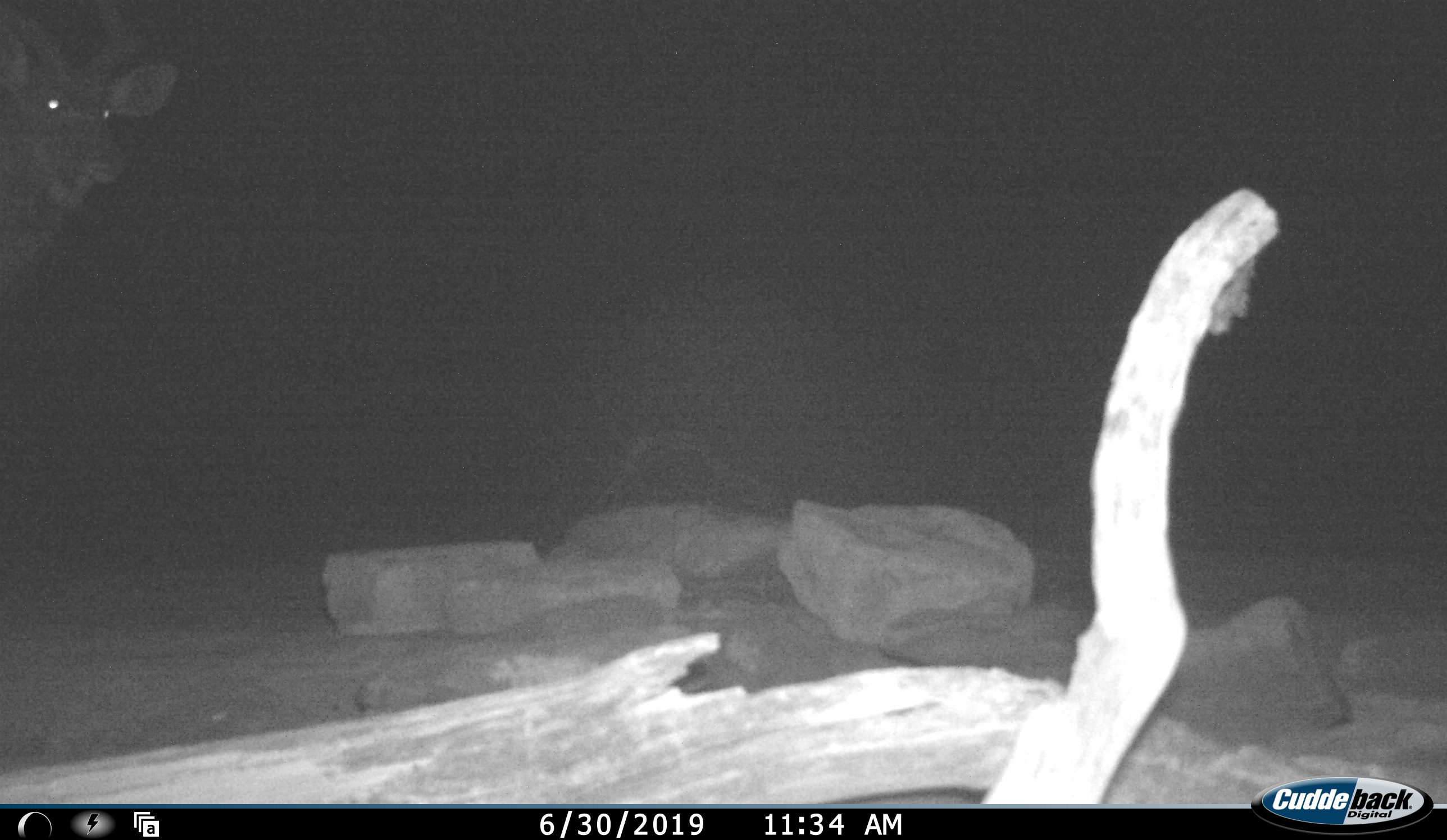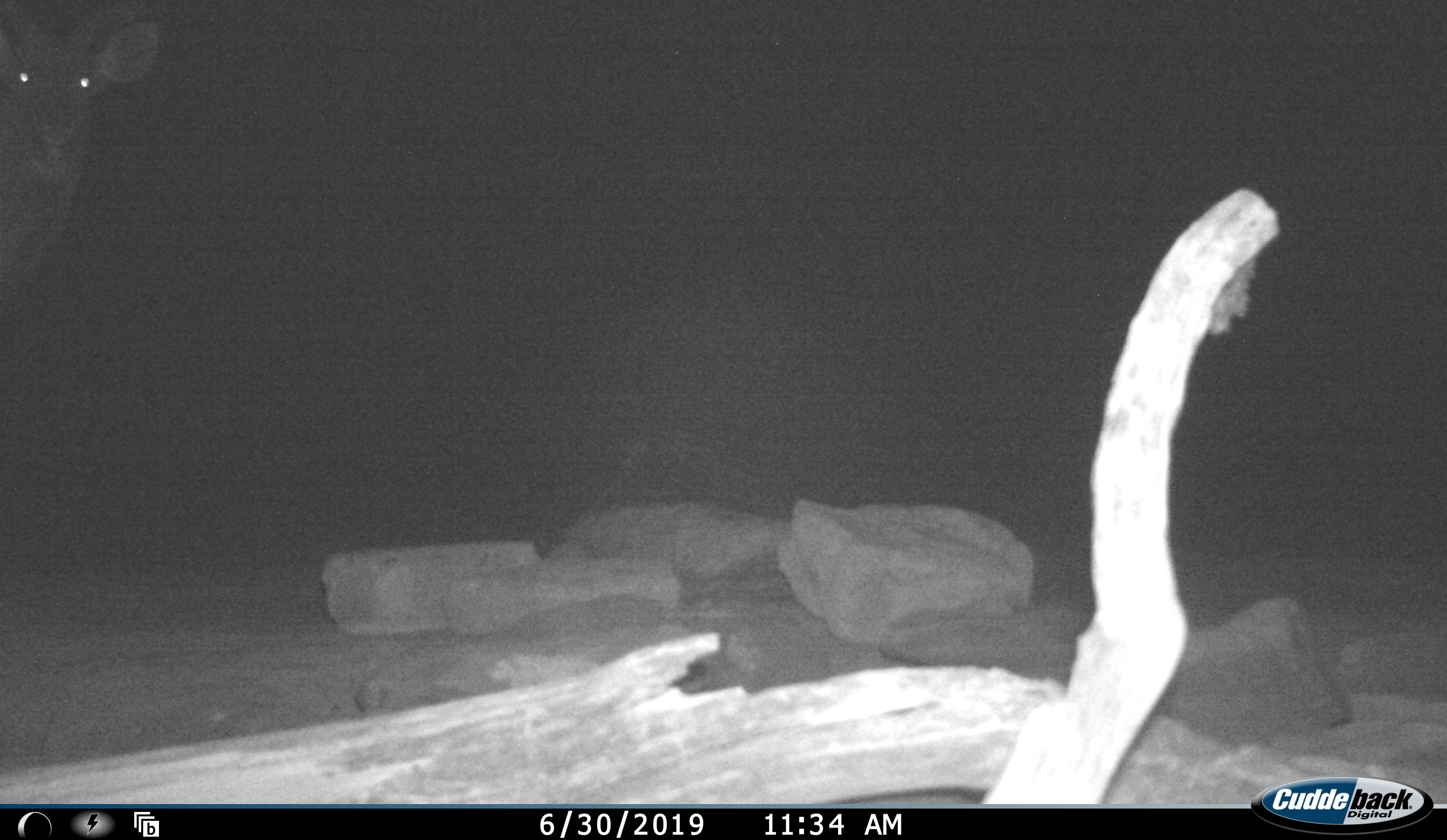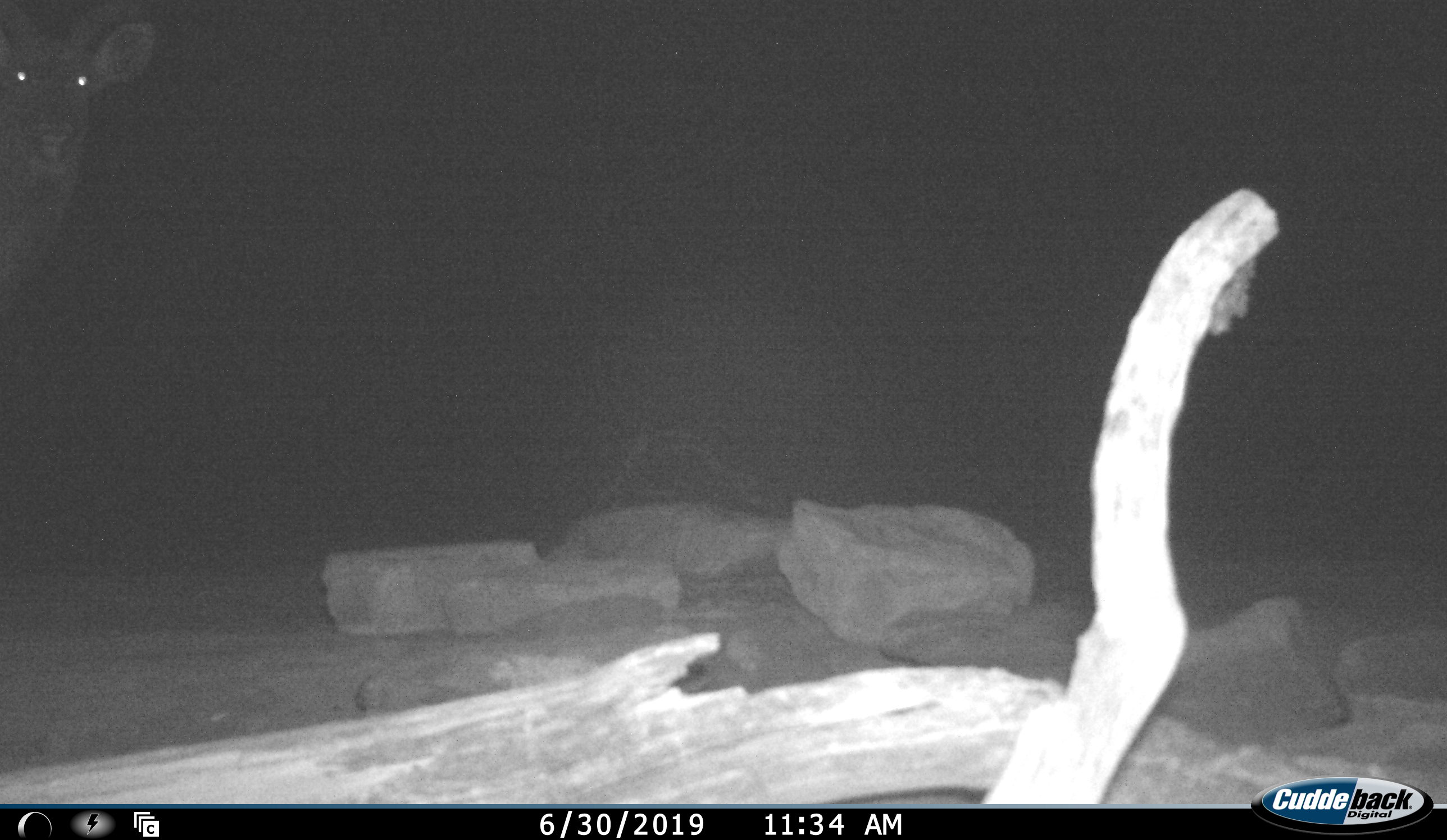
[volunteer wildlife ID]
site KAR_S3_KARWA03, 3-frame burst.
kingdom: Animalia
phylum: Chordata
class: Mammalia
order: Artiodactyla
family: Bovidae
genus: Tragelaphus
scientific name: Tragelaphus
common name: kudu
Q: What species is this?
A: Kudu (Tragelaphus).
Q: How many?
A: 1.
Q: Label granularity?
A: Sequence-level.